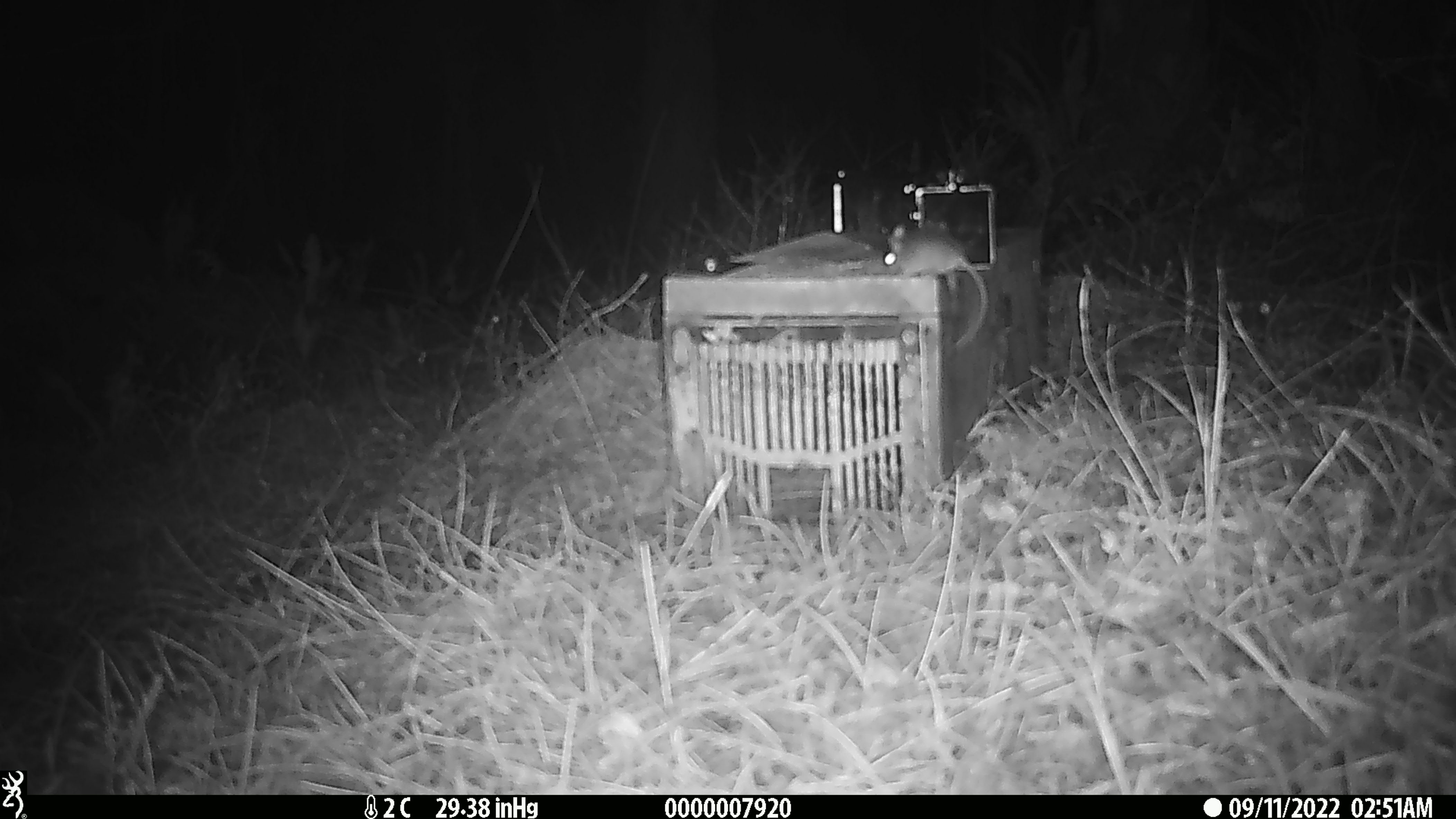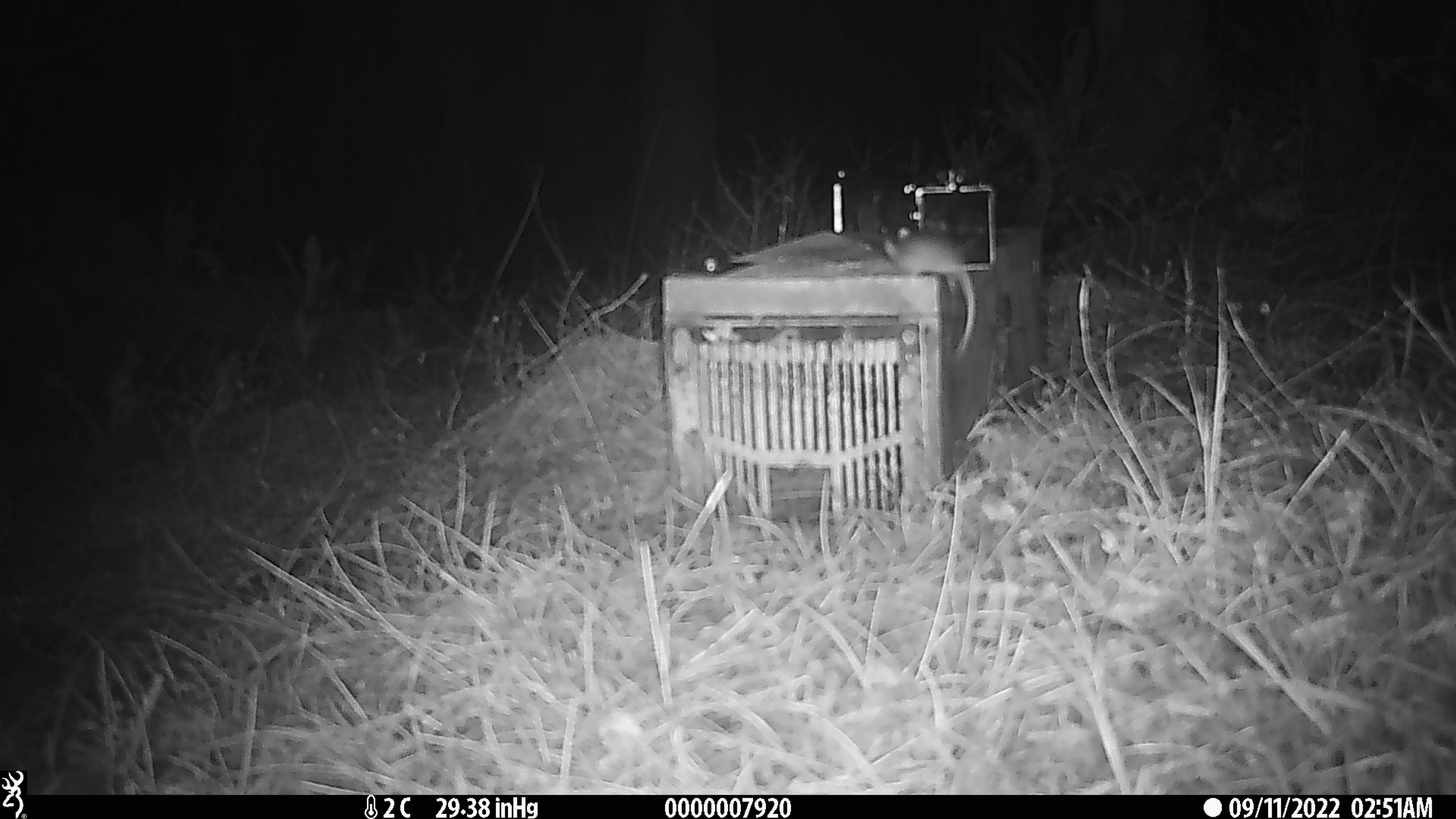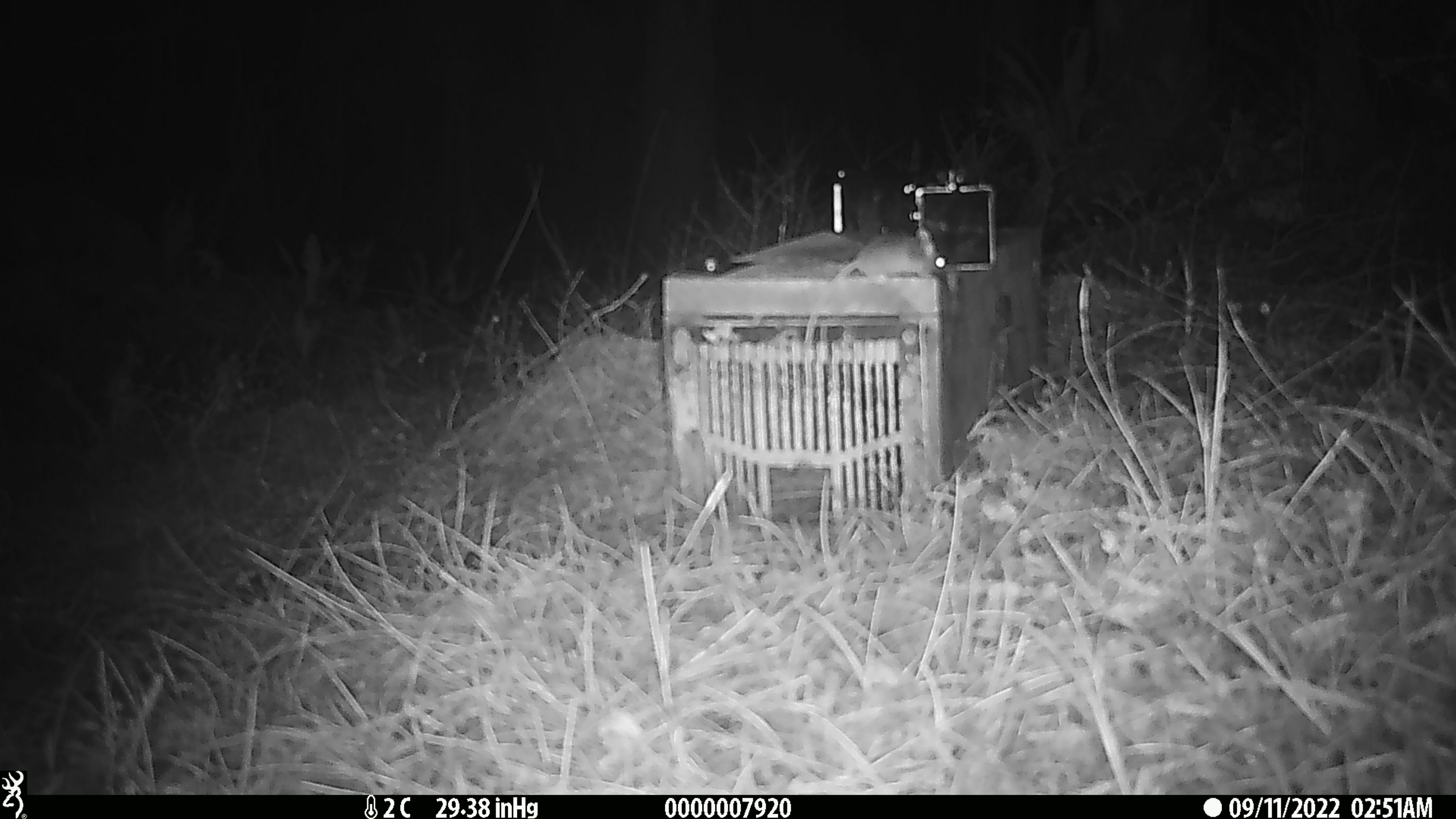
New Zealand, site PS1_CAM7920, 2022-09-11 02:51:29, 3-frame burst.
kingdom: Animalia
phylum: Chordata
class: Mammalia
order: Rodentia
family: Muridae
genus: Mus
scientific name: Mus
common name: mouse